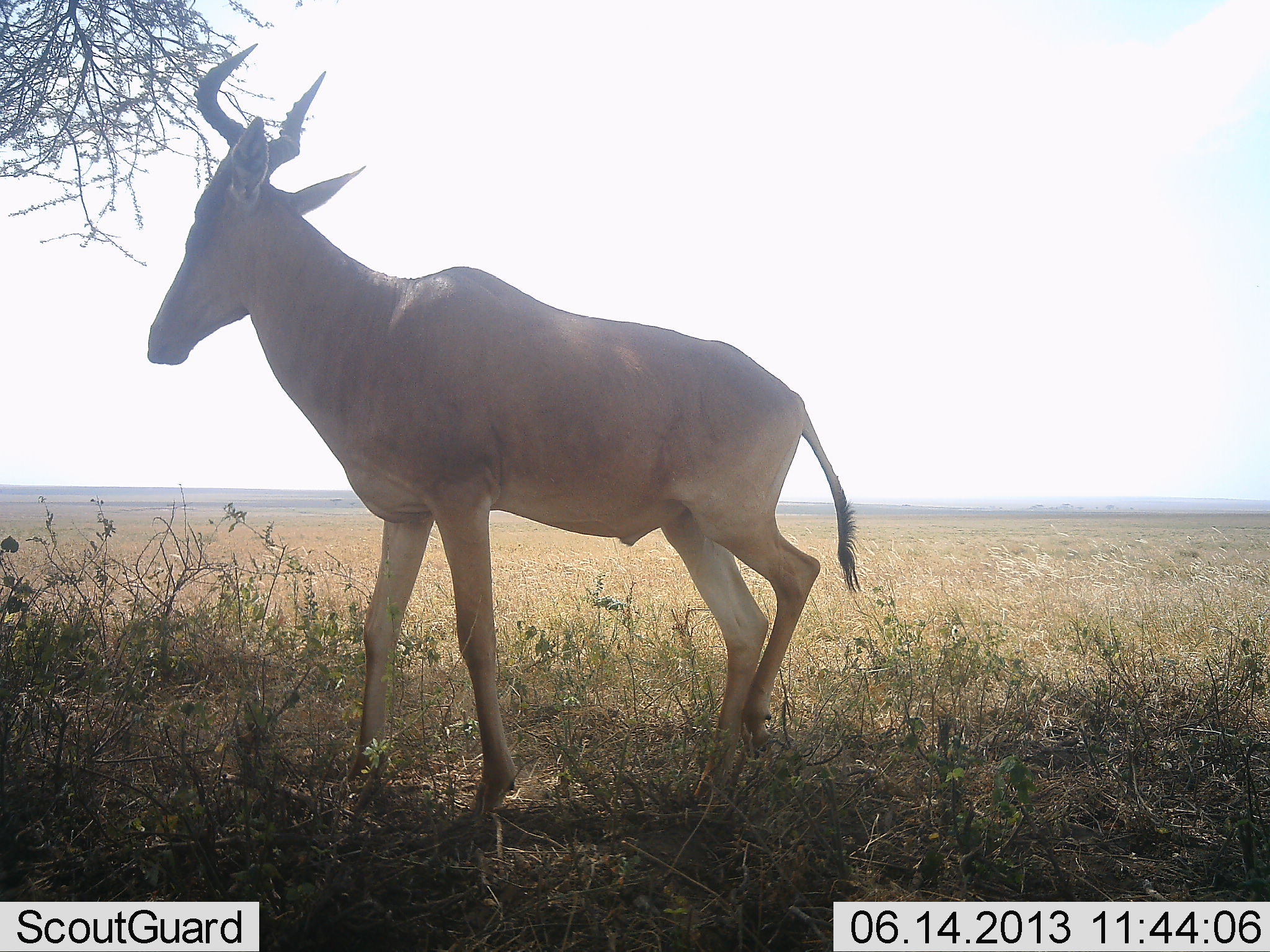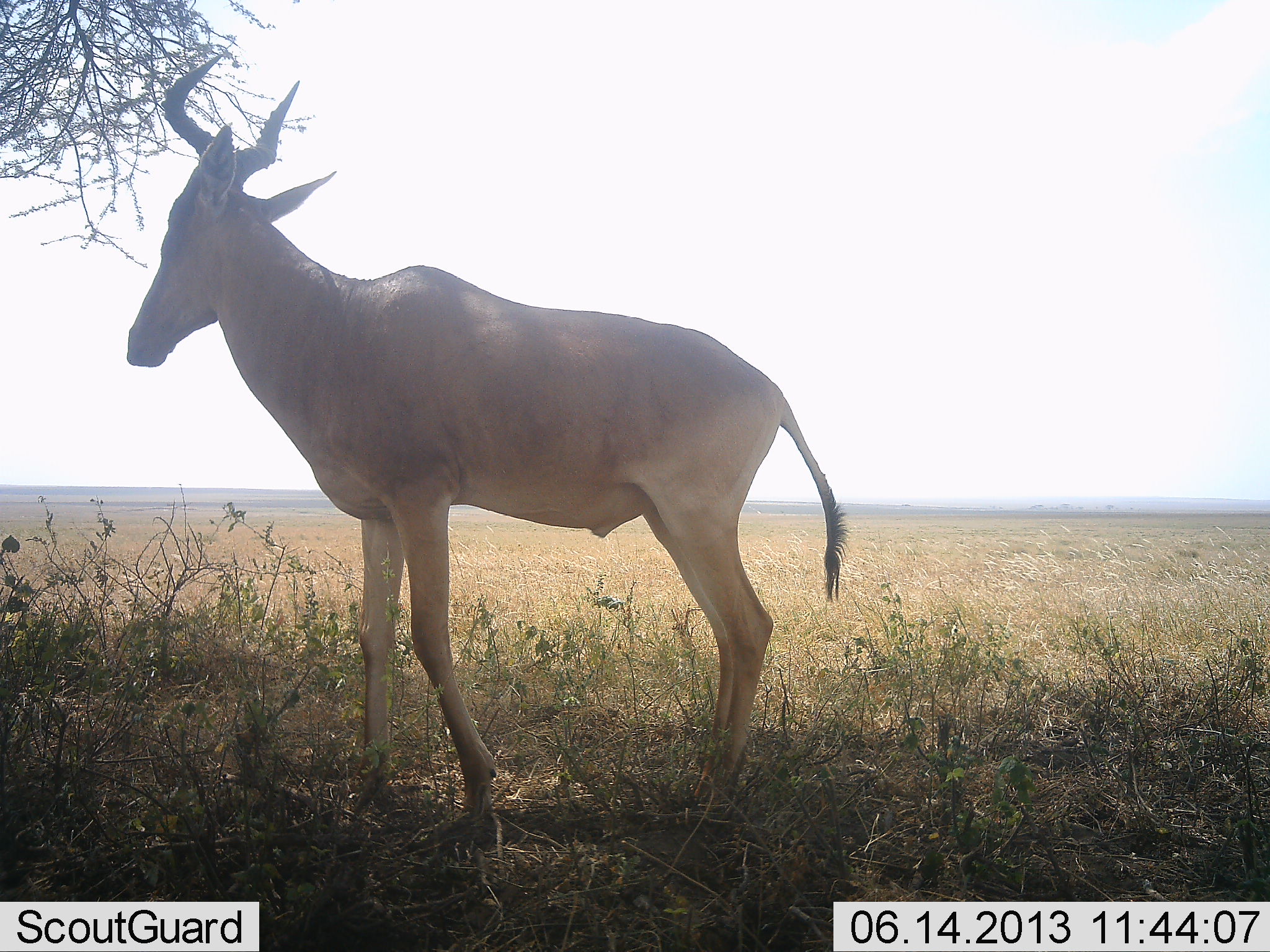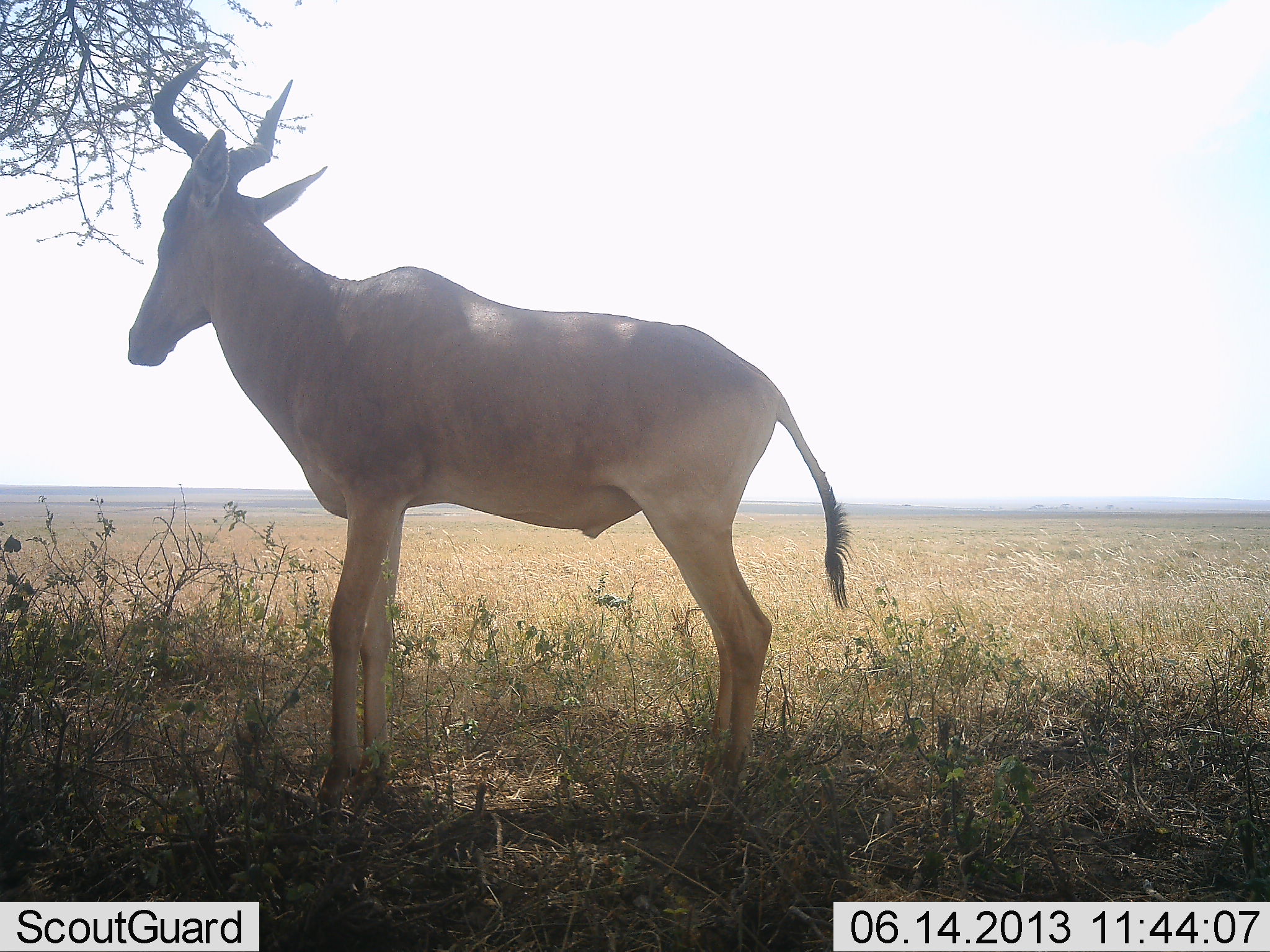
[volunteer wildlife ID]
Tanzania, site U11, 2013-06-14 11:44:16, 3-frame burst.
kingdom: Animalia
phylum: Chordata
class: Mammalia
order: Artiodactyla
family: Bovidae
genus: Alcelaphus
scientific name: Alcelaphus buselaphus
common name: hartebeest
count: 1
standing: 82%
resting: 0%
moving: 24%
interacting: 0%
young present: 0%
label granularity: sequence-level